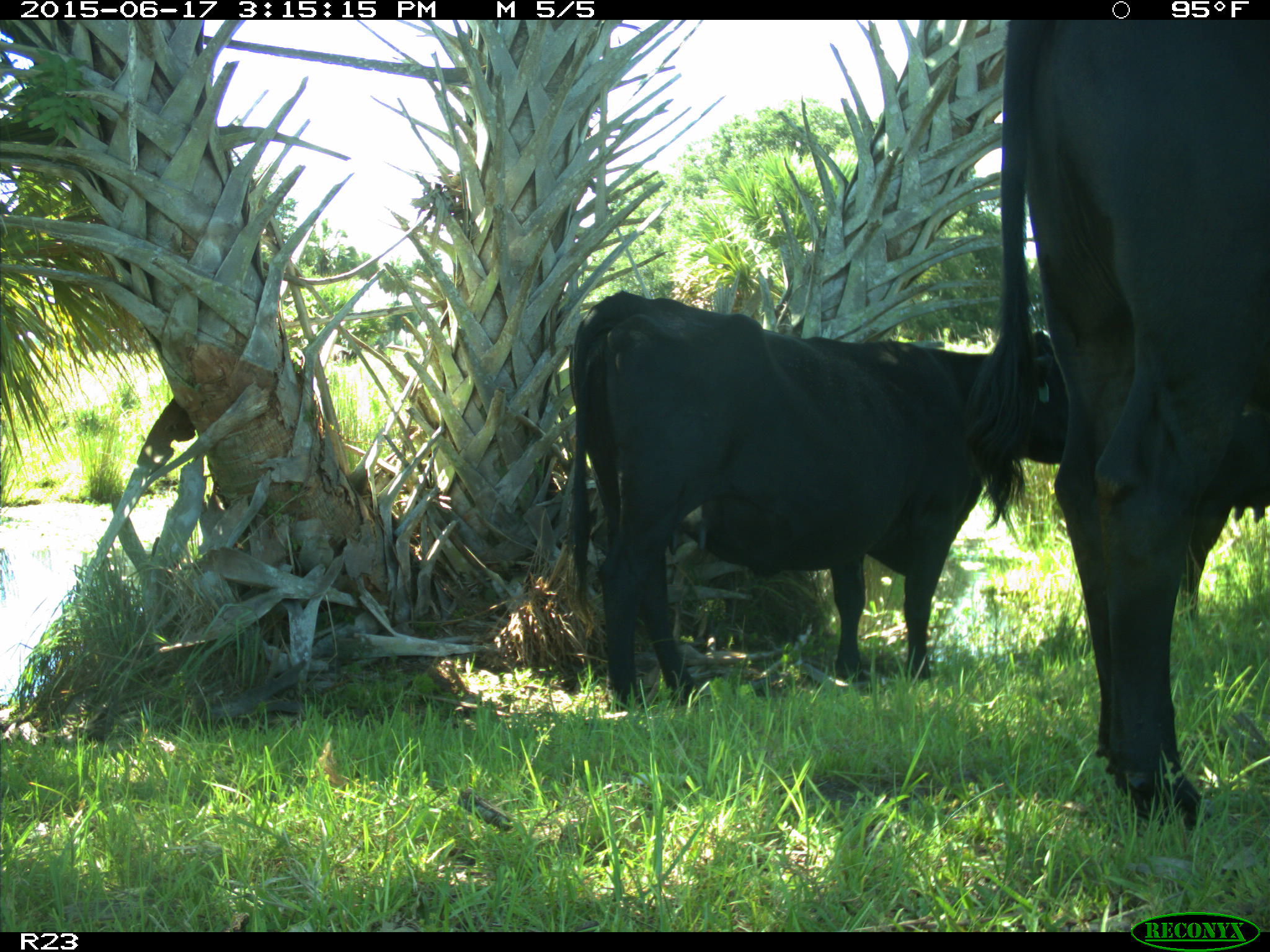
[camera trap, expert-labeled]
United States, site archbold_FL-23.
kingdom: Animalia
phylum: Chordata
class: Mammalia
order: Artiodactyla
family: Bovidae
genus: Bos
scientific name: Bos taurus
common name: domestic cow